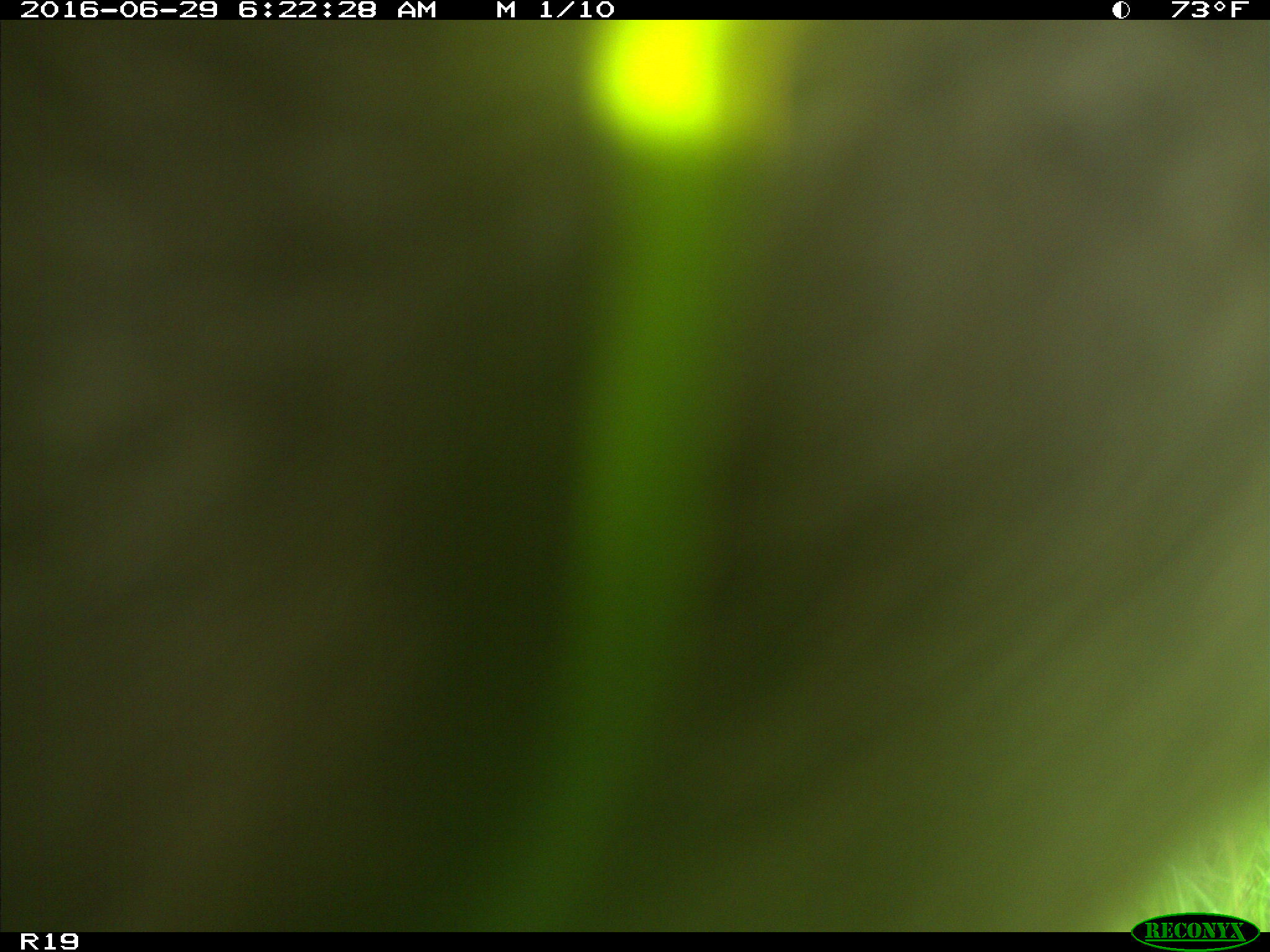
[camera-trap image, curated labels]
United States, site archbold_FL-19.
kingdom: Animalia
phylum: Chordata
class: Mammalia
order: Artiodactyla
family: Bovidae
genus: Bos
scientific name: Bos taurus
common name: domestic cow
Bos taurus (domestic cow).